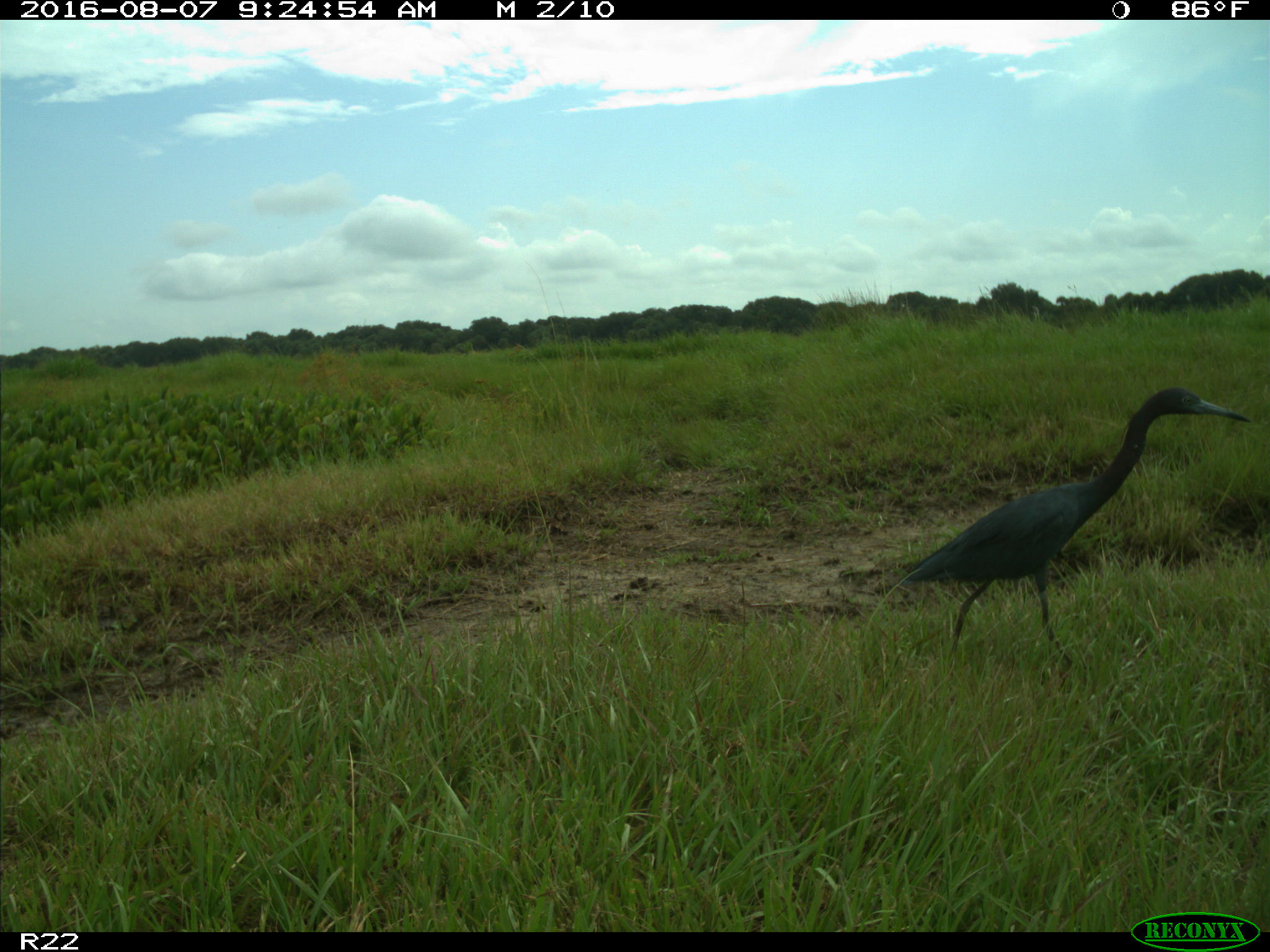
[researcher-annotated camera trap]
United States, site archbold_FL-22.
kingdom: Animalia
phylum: Chordata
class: Aves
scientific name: Aves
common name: birds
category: unidentified bird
Unidentified bird (birds) (Aves).